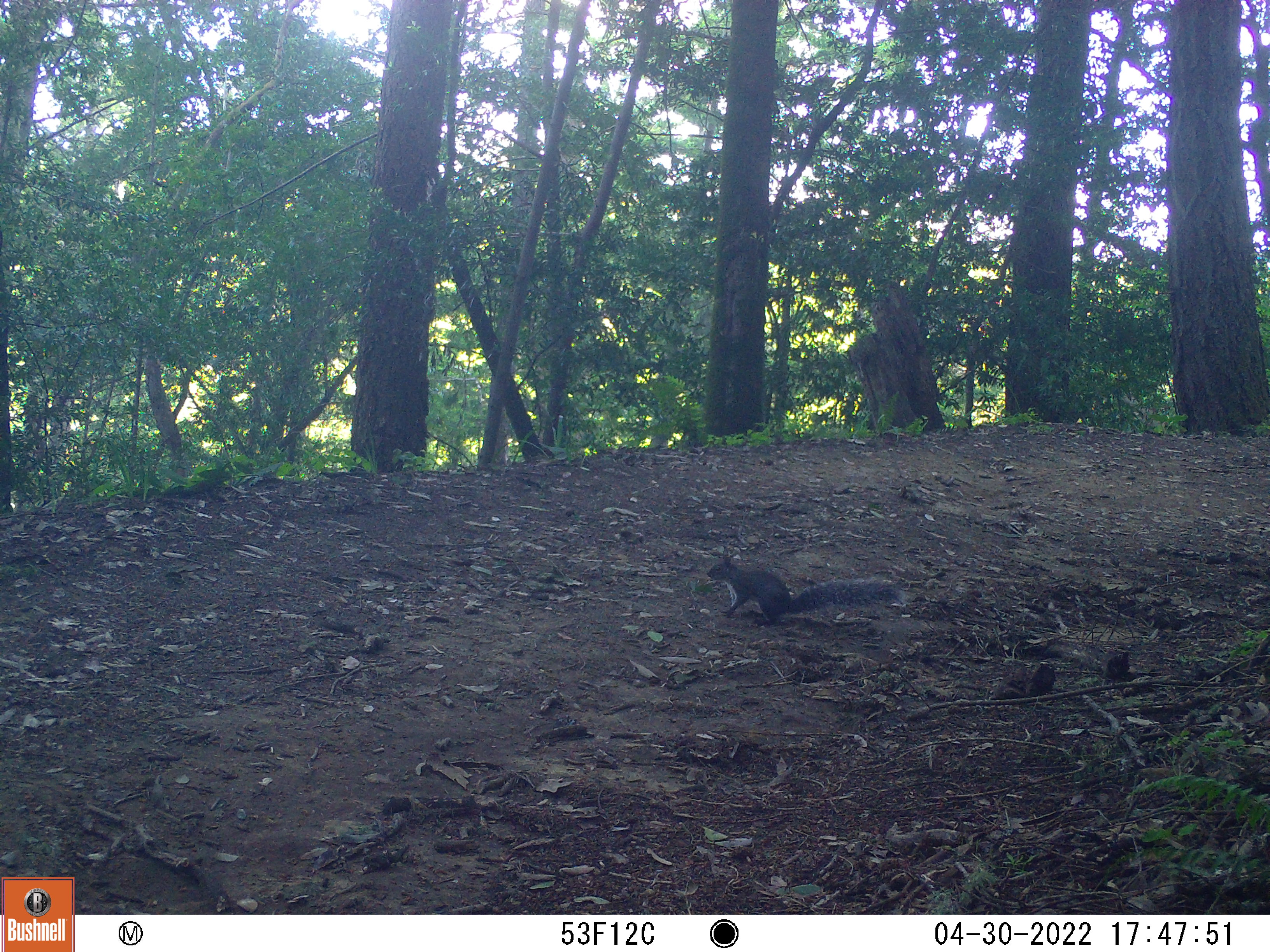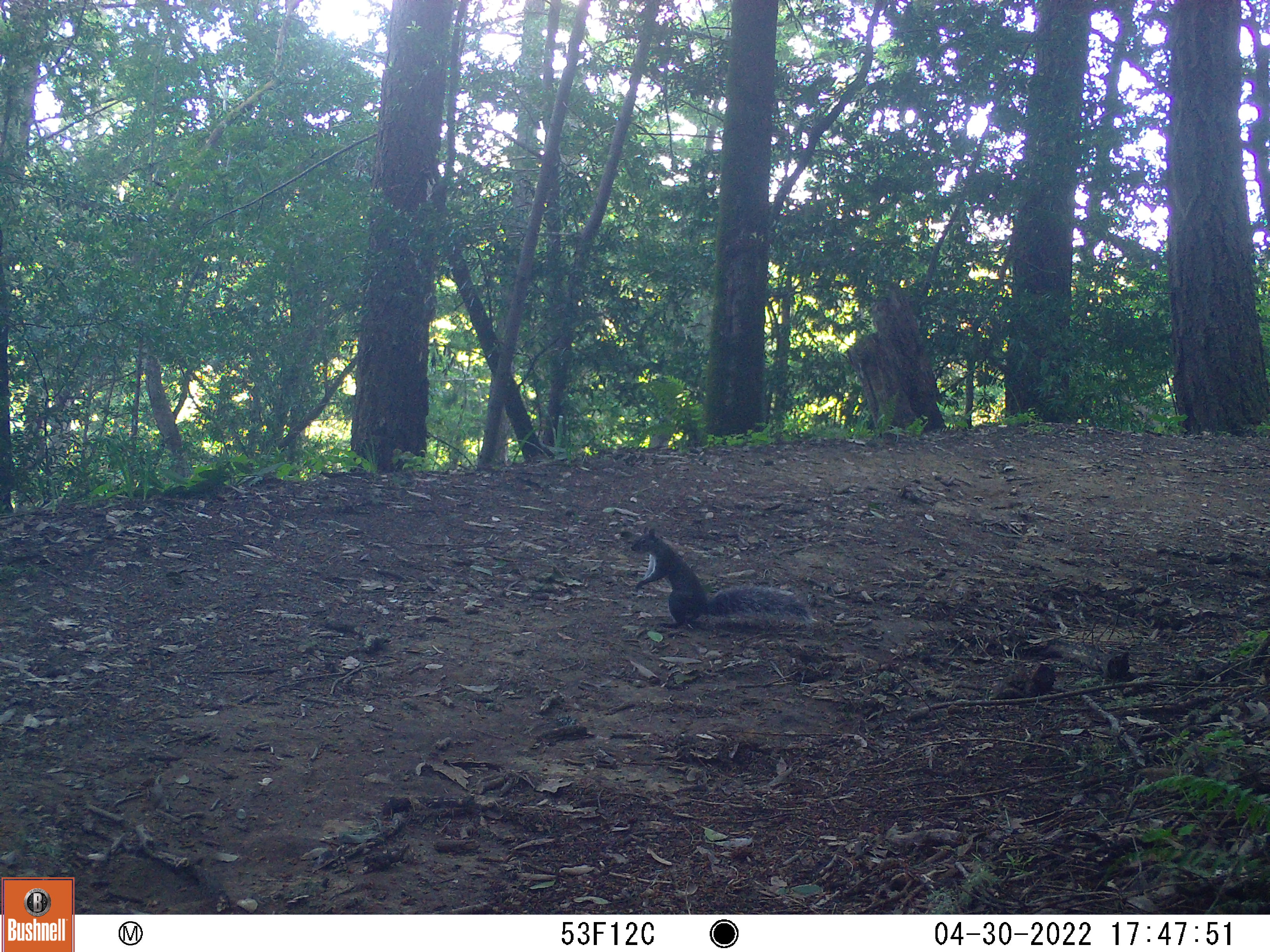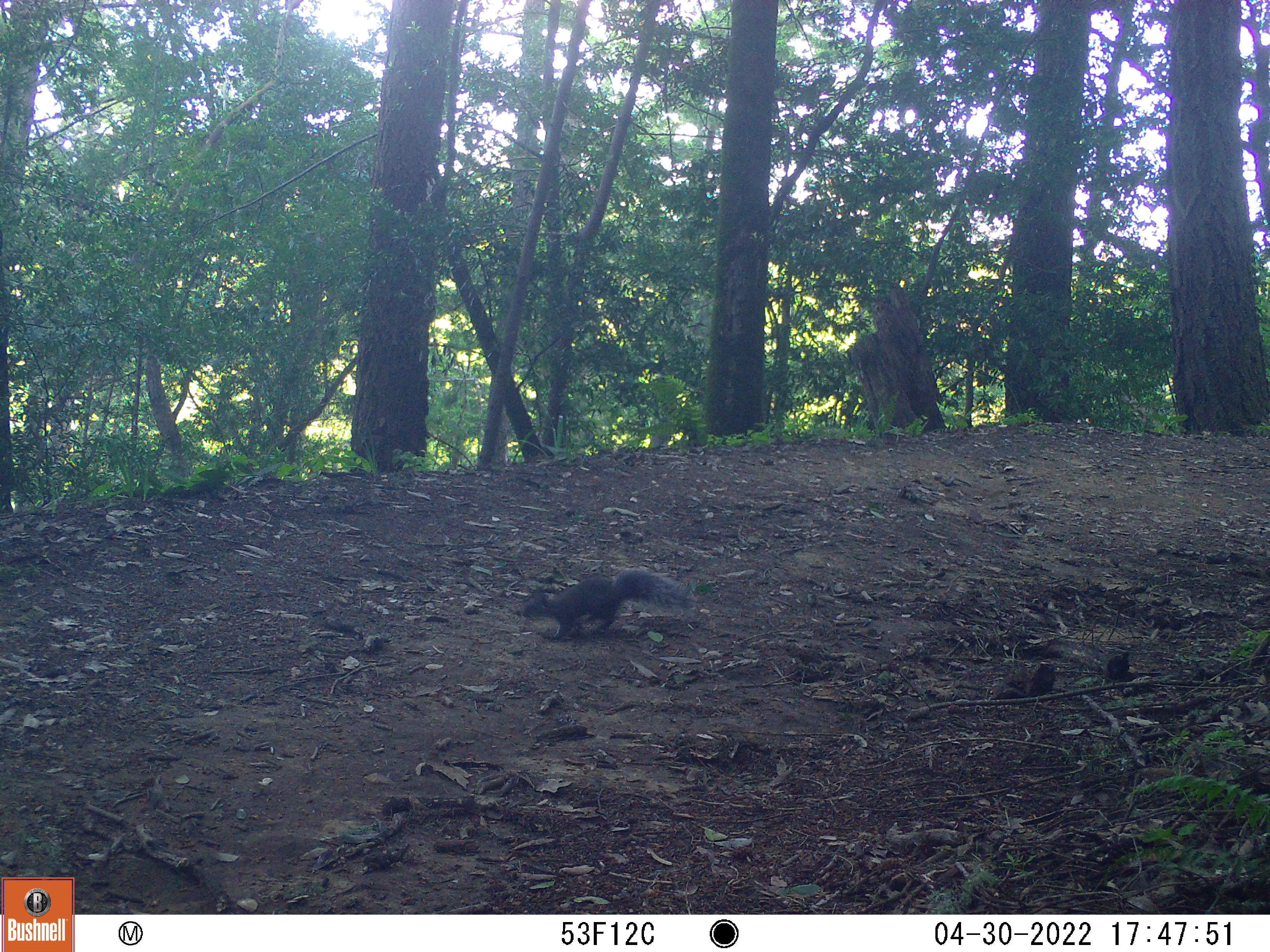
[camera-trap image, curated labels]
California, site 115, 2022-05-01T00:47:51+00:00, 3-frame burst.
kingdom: Animalia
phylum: Chordata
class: Mammalia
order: Rodentia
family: Sciuridae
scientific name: Sciuridae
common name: squirrel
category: unknown squirrel